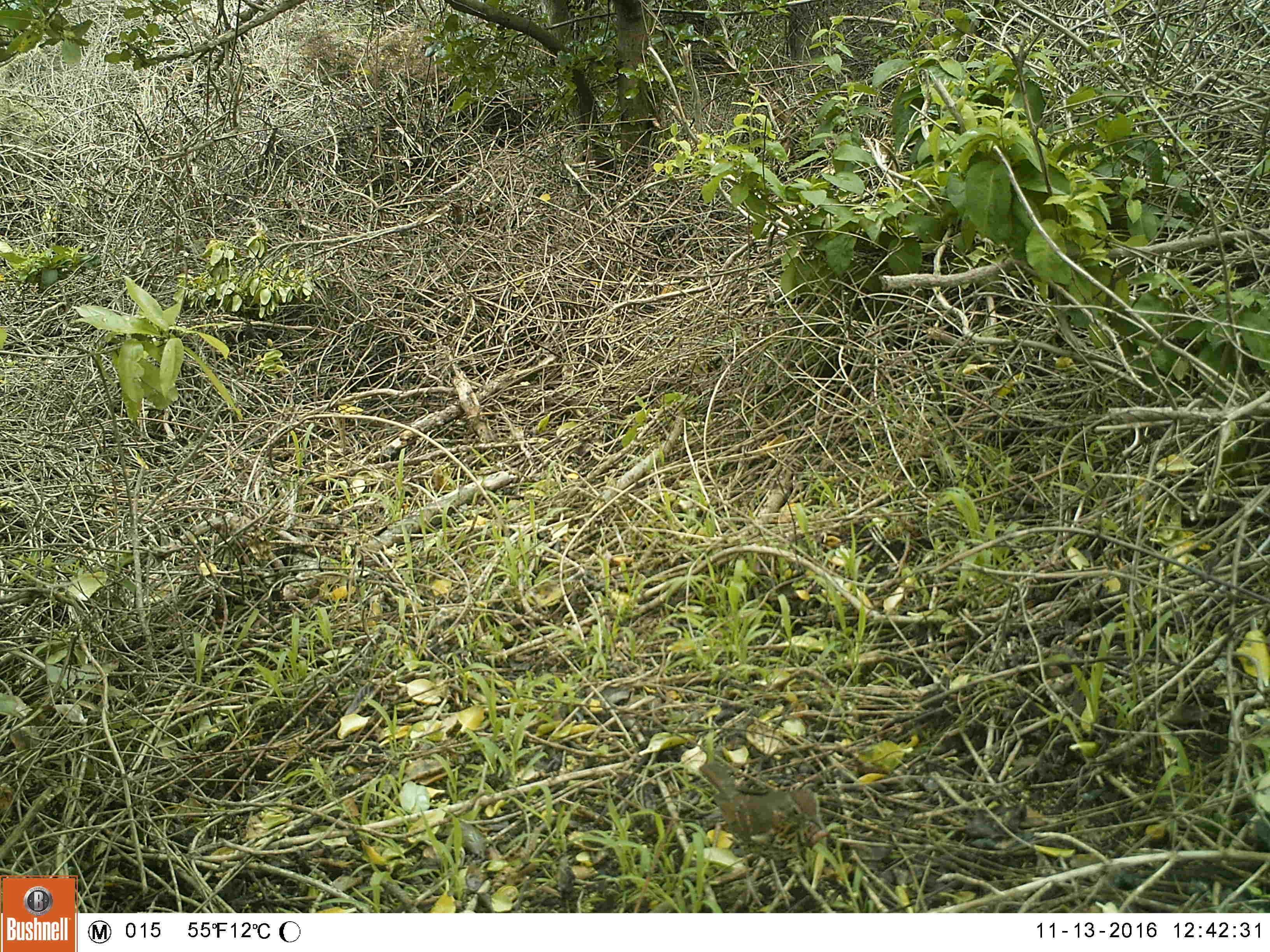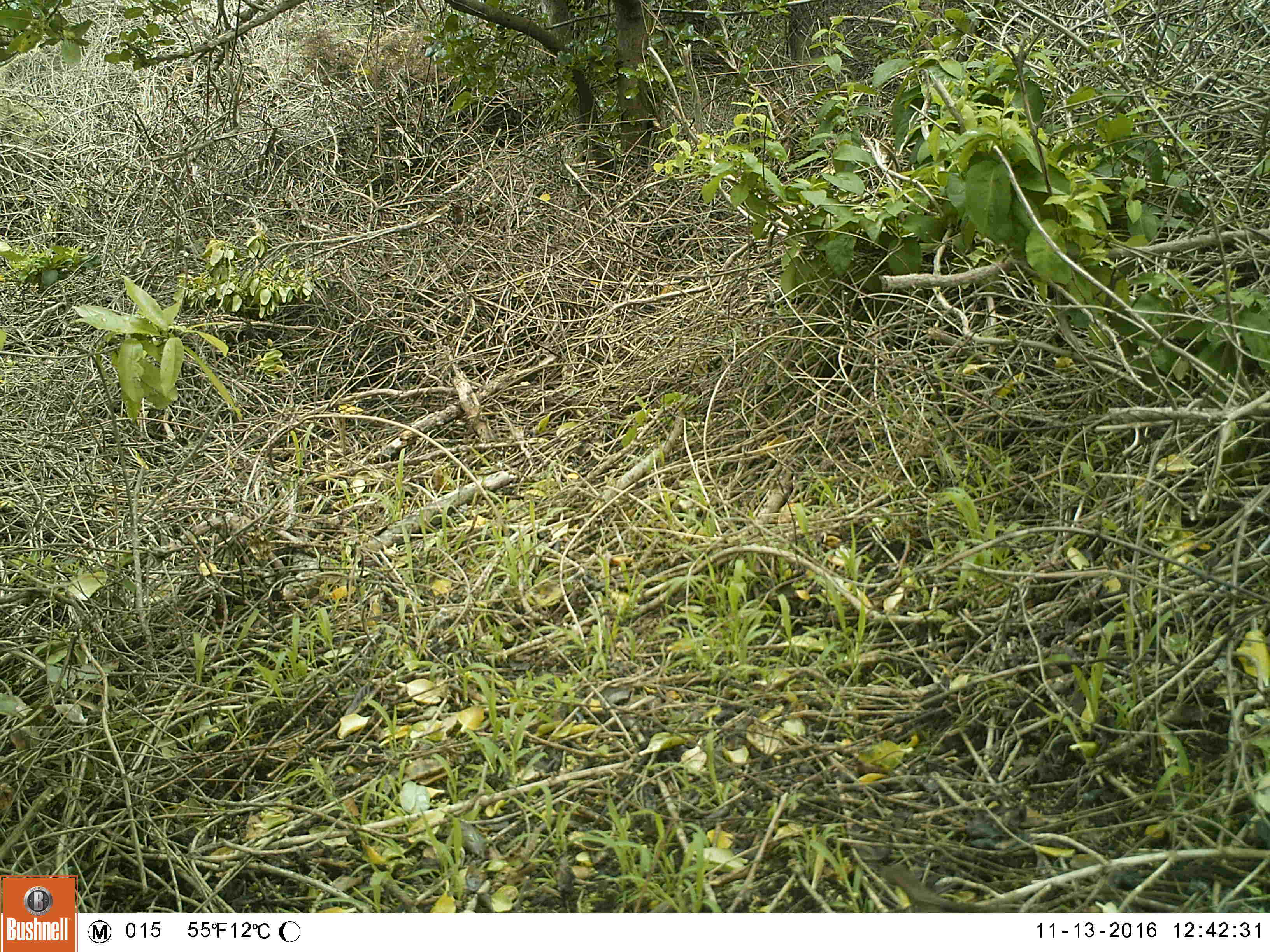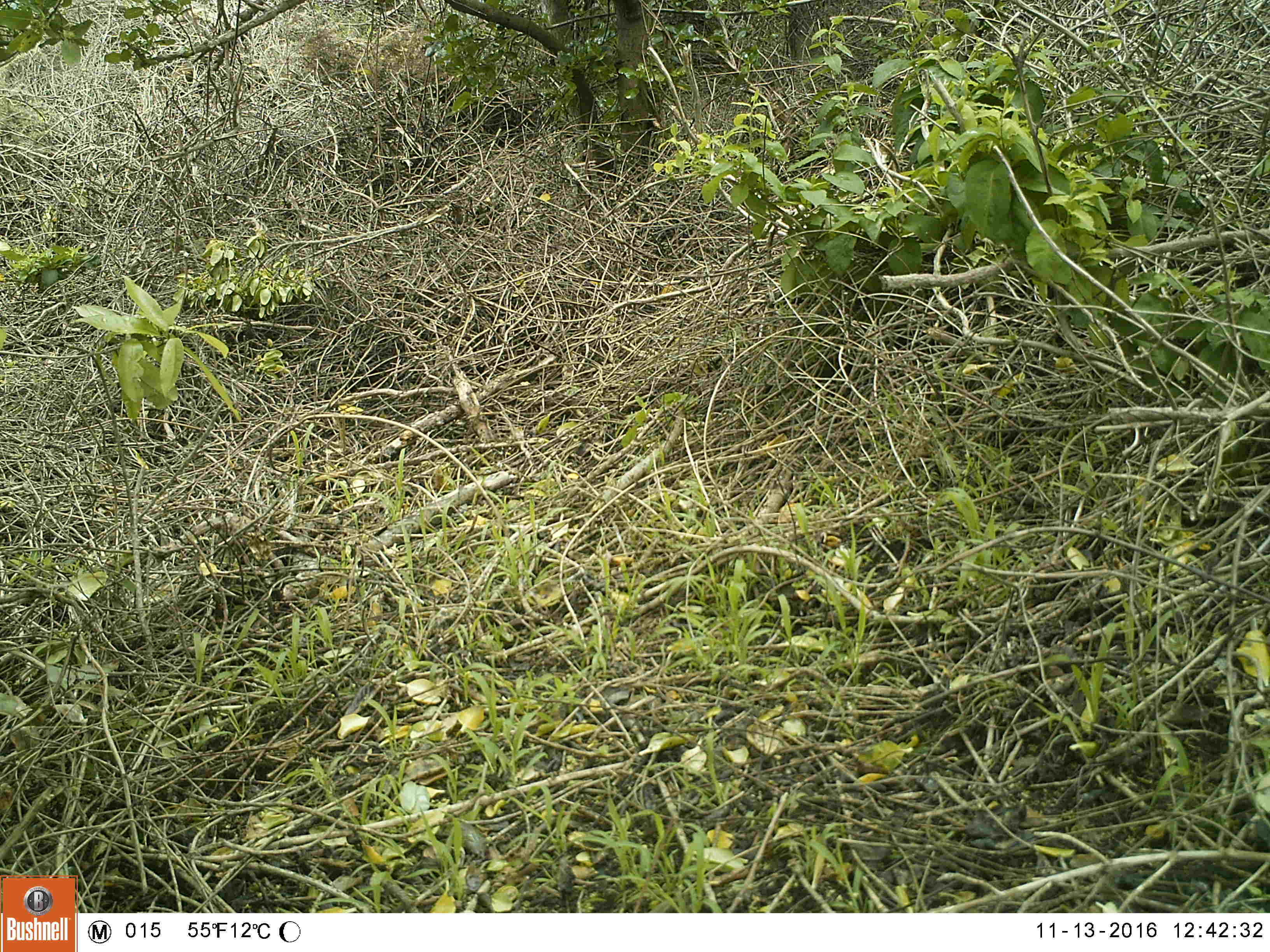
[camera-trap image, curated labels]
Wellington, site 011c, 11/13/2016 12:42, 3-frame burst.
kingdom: Animalia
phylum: Chordata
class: Aves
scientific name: Aves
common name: bird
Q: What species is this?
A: Bird (Aves).